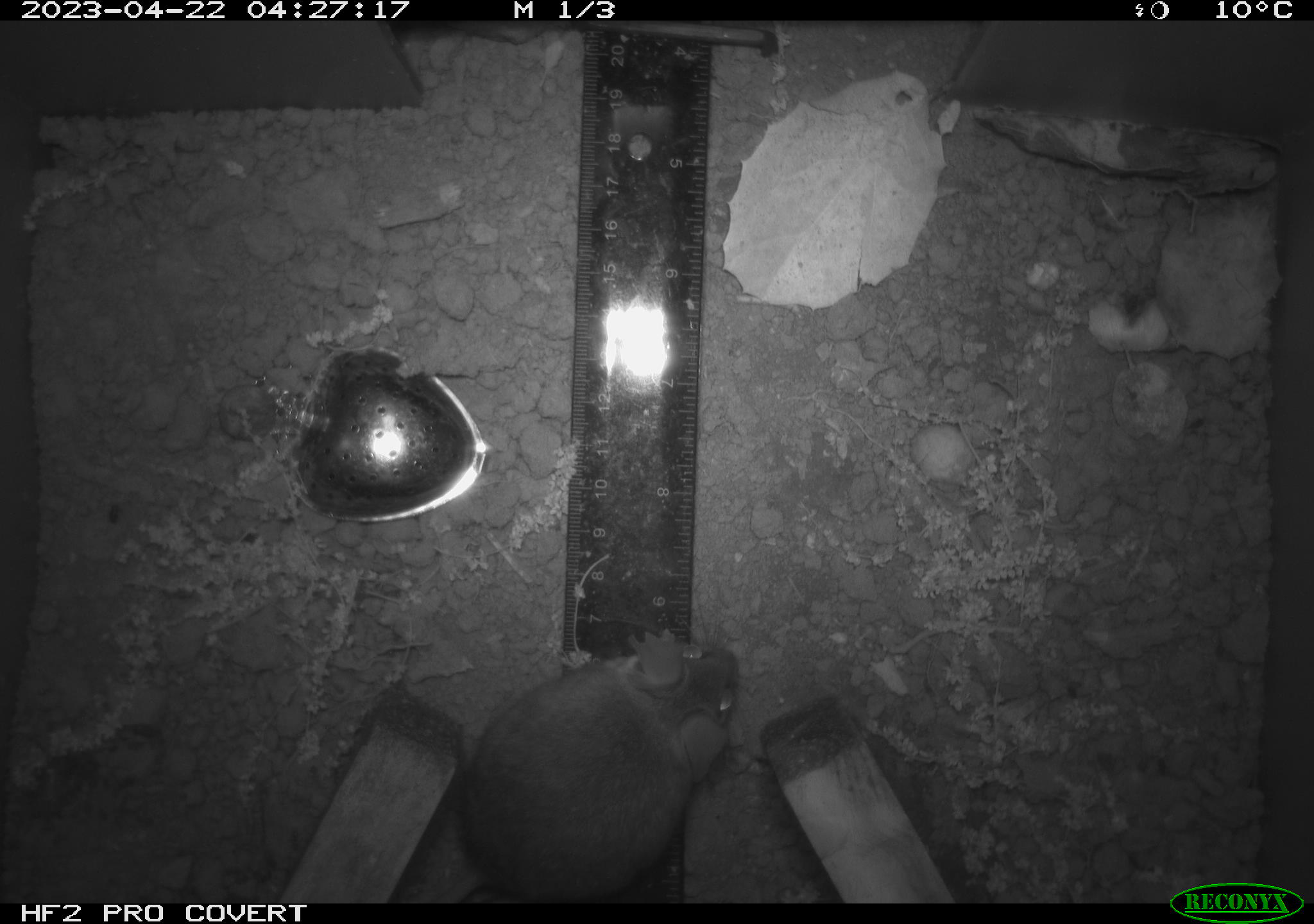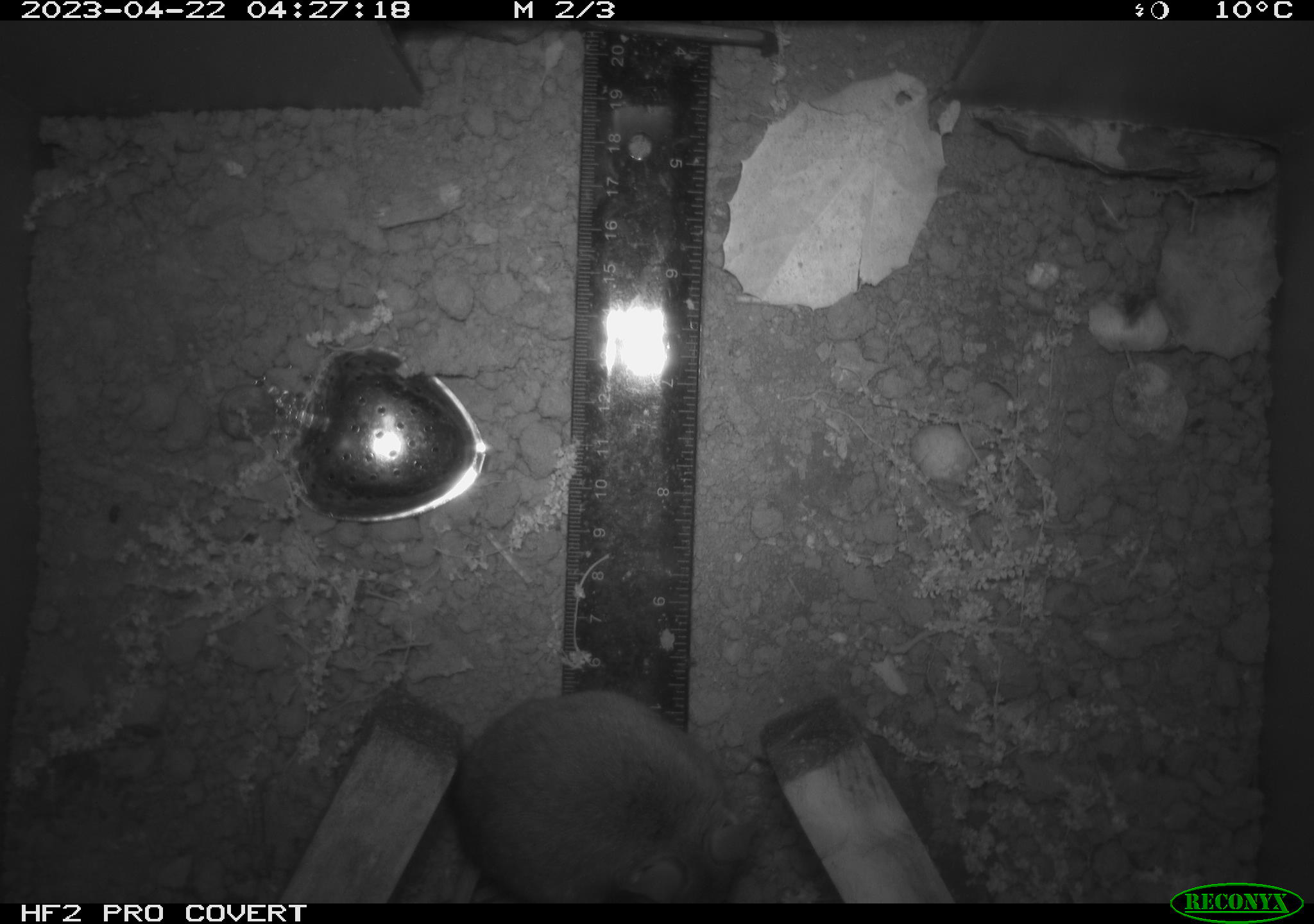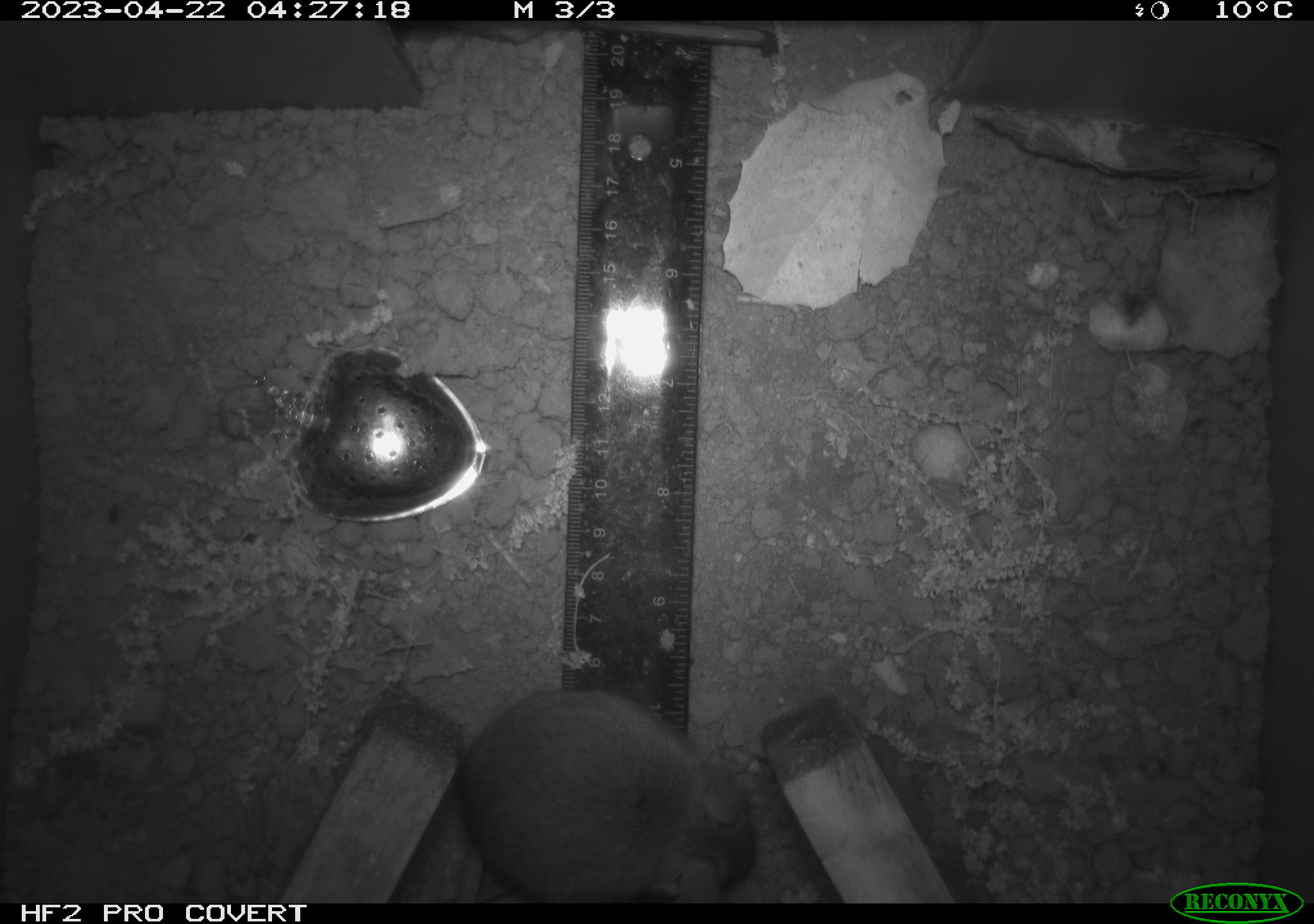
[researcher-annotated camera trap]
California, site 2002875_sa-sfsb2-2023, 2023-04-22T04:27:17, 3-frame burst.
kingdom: Animalia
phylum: Chordata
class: Mammalia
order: Rodentia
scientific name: Rodentia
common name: mouse species